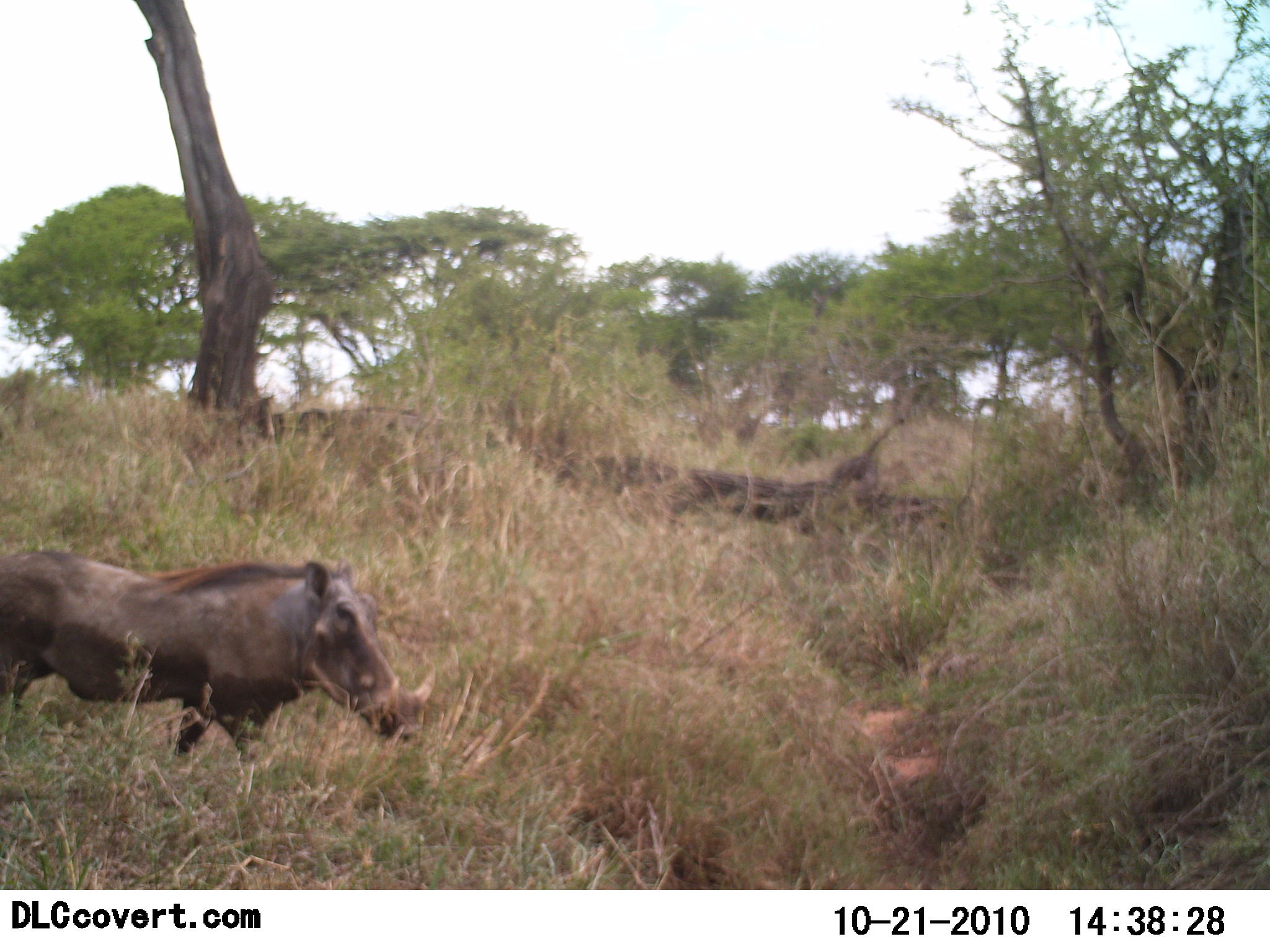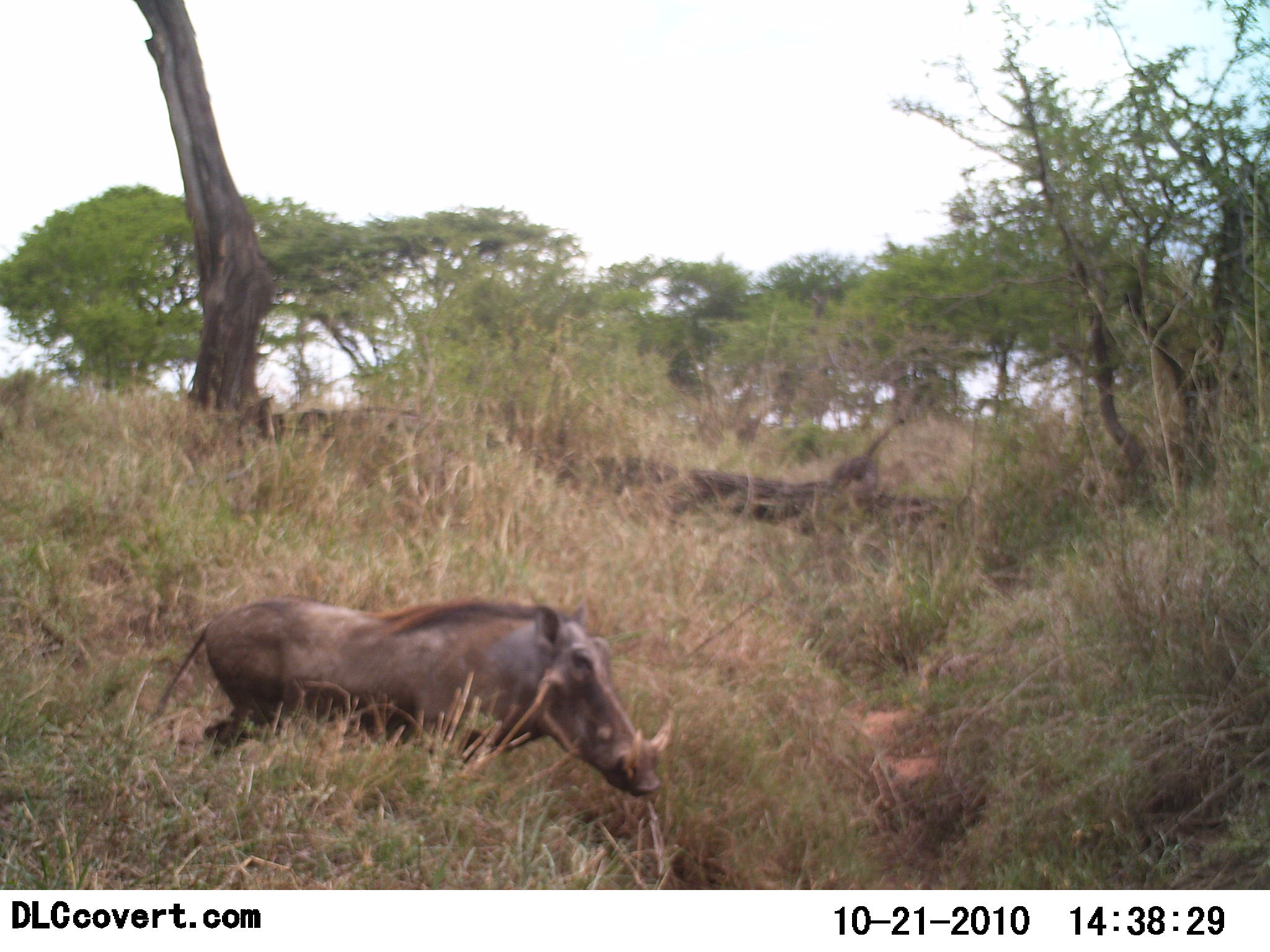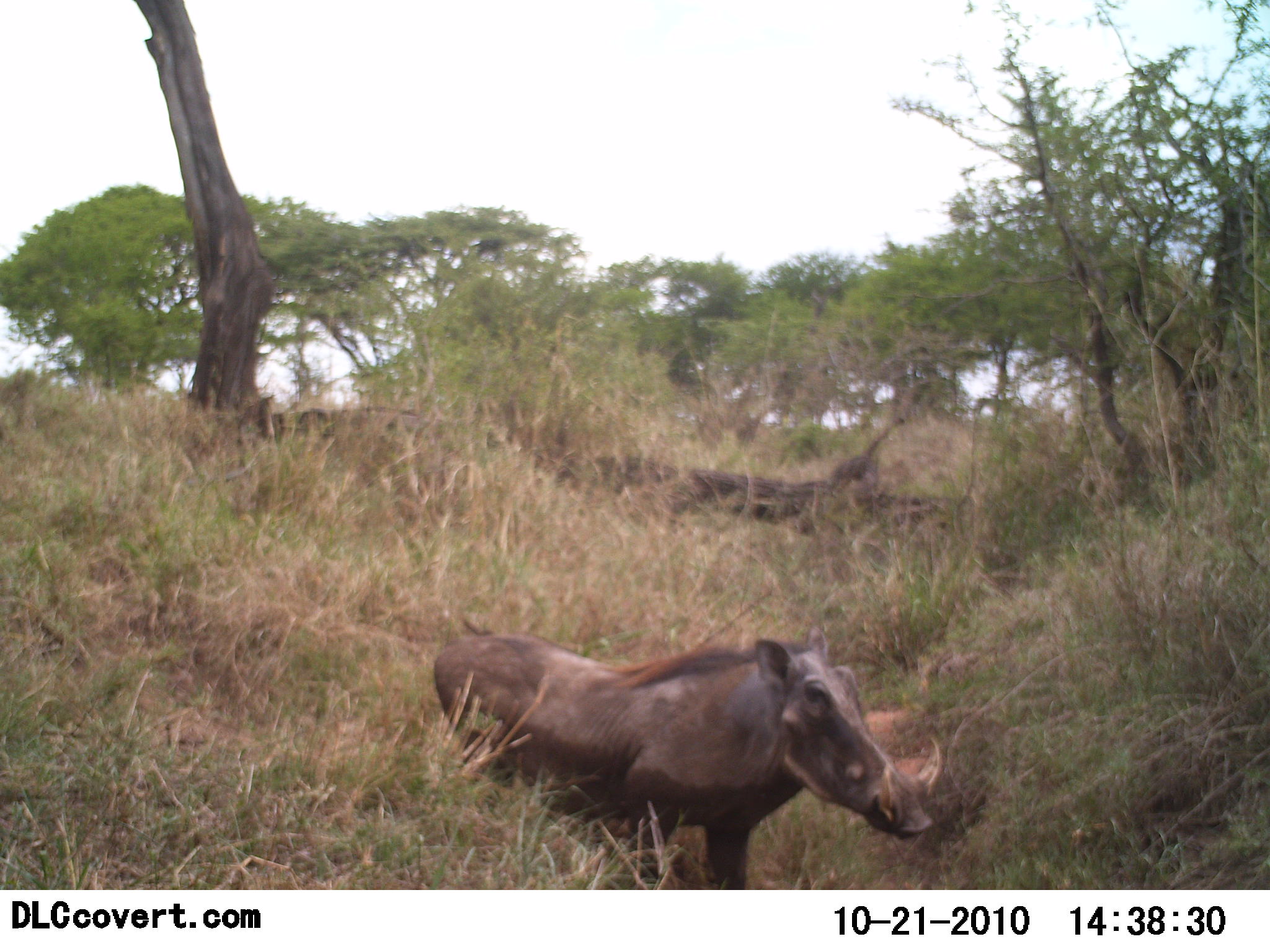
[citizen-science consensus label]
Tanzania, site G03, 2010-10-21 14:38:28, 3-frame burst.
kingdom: Animalia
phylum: Chordata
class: Mammalia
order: Artiodactyla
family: Suidae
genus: Phacochoerus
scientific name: Phacochoerus africanus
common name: warthog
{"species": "warthog (Phacochoerus africanus)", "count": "1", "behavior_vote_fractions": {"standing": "9%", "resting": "0%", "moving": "91%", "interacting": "0%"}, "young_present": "0%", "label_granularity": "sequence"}